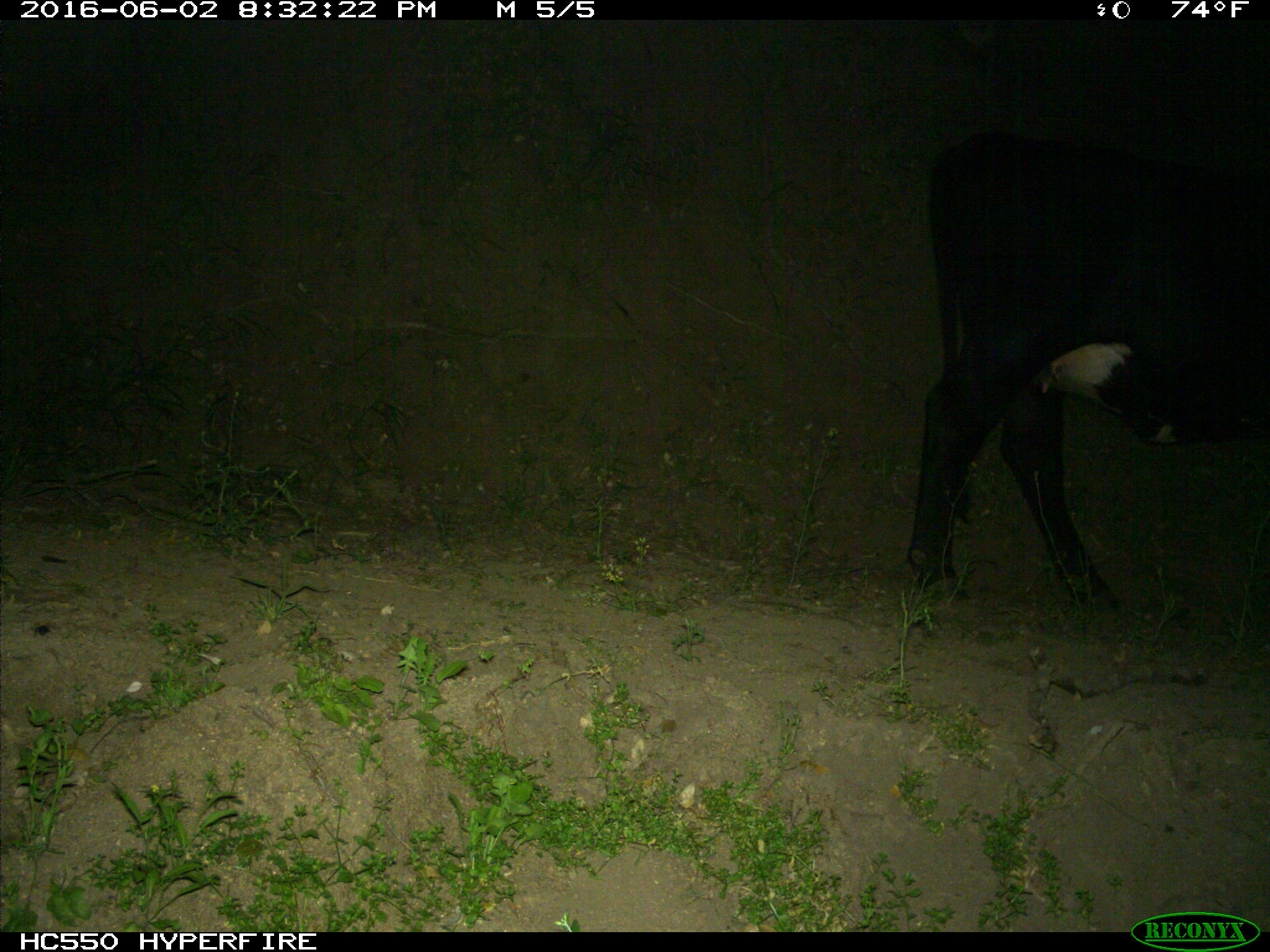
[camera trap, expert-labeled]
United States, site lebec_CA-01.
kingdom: Animalia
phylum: Chordata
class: Mammalia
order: Artiodactyla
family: Bovidae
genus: Bos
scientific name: Bos taurus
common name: domestic cow